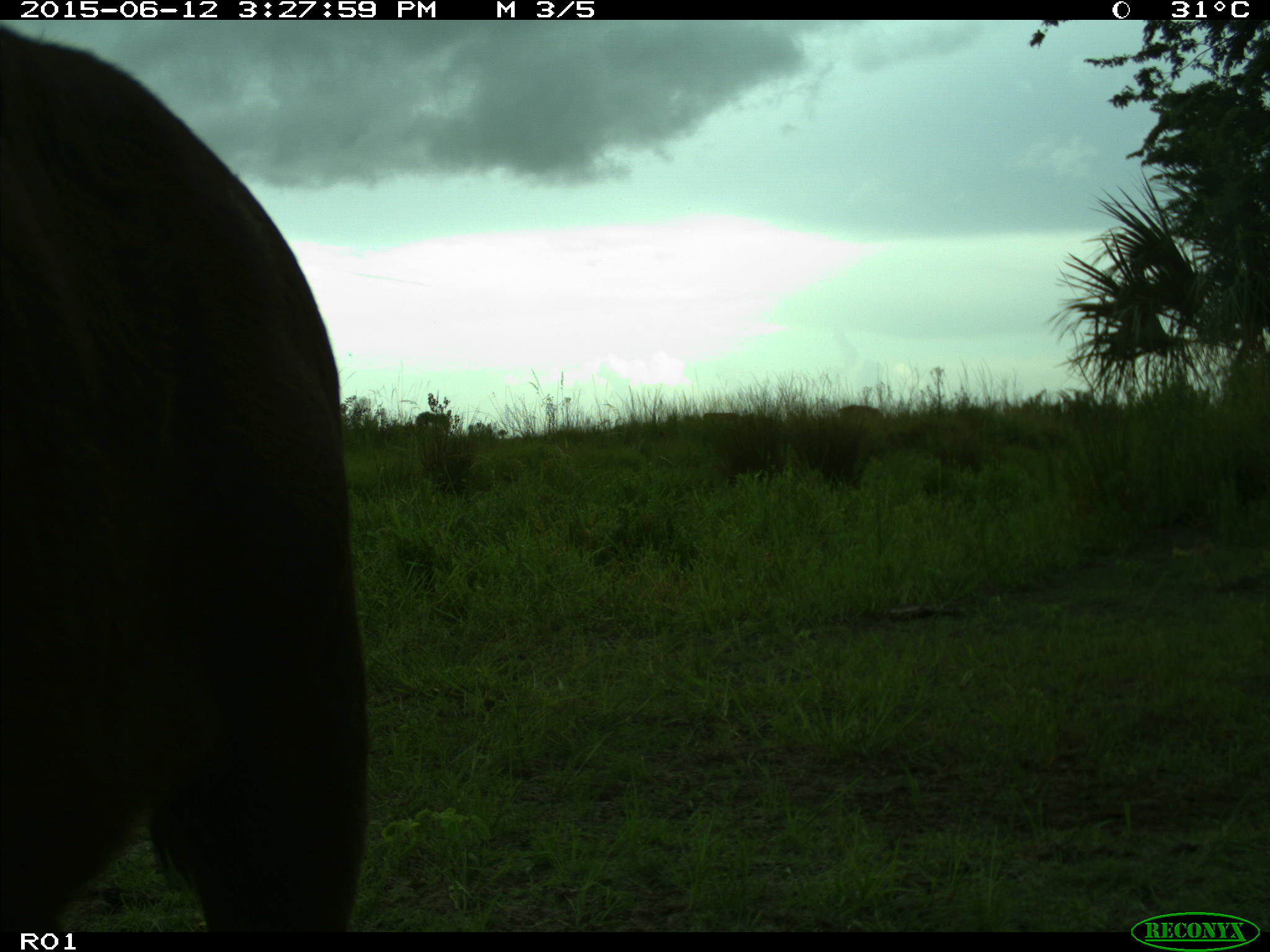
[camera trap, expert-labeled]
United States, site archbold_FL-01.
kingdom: Animalia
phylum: Chordata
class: Mammalia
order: Artiodactyla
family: Bovidae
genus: Bos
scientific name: Bos taurus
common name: domestic cow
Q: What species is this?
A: Bos taurus (domestic cow).